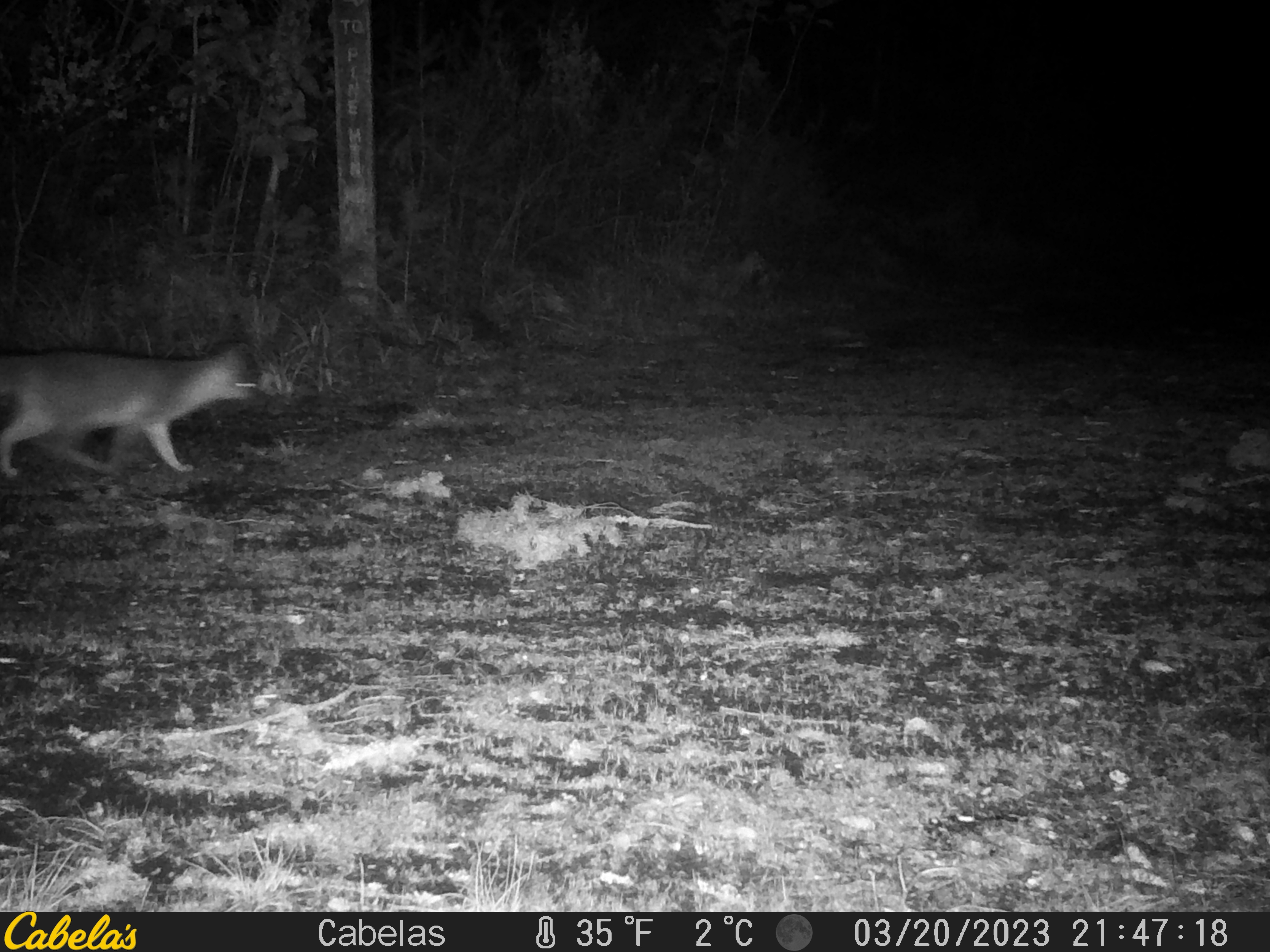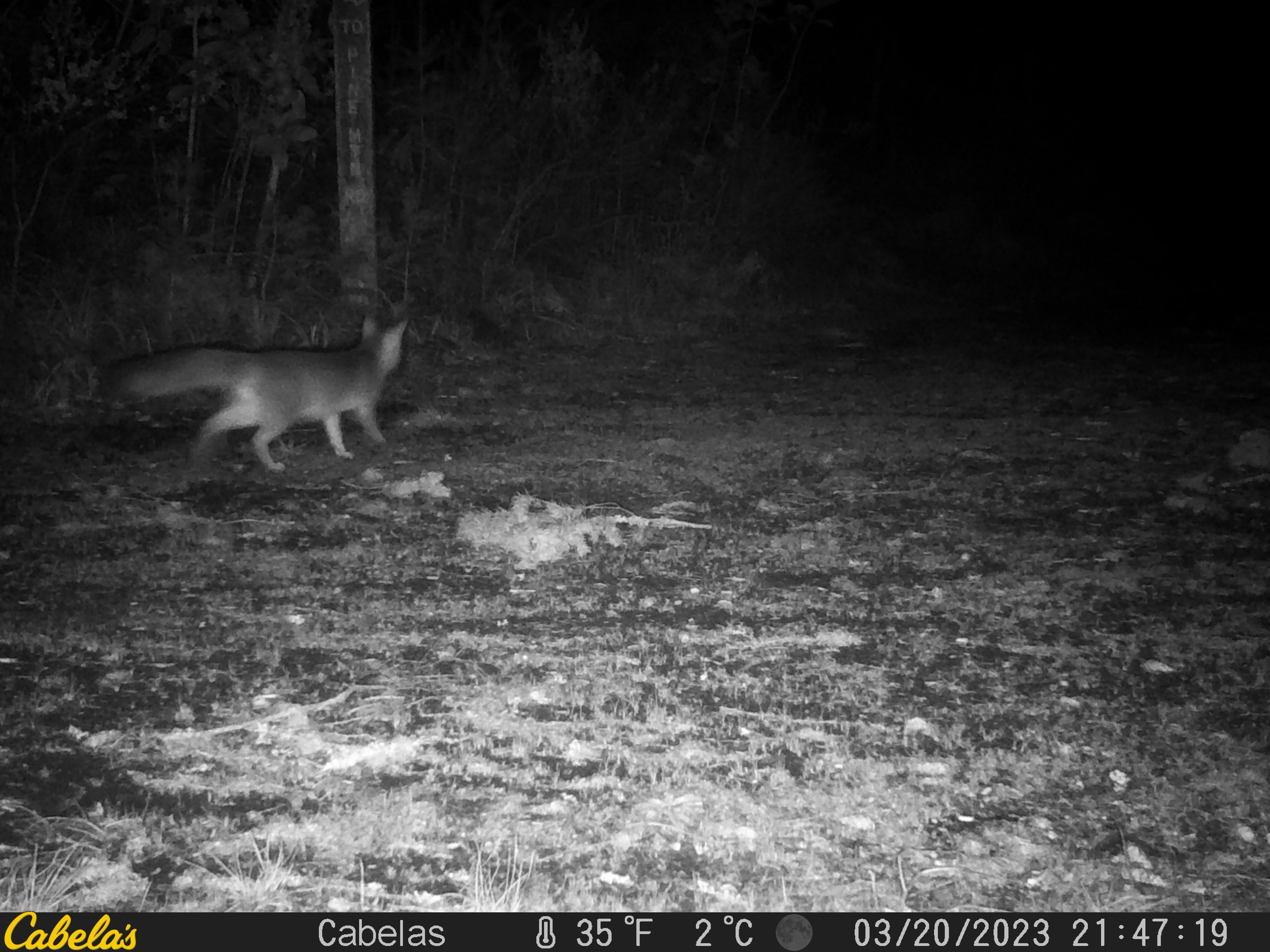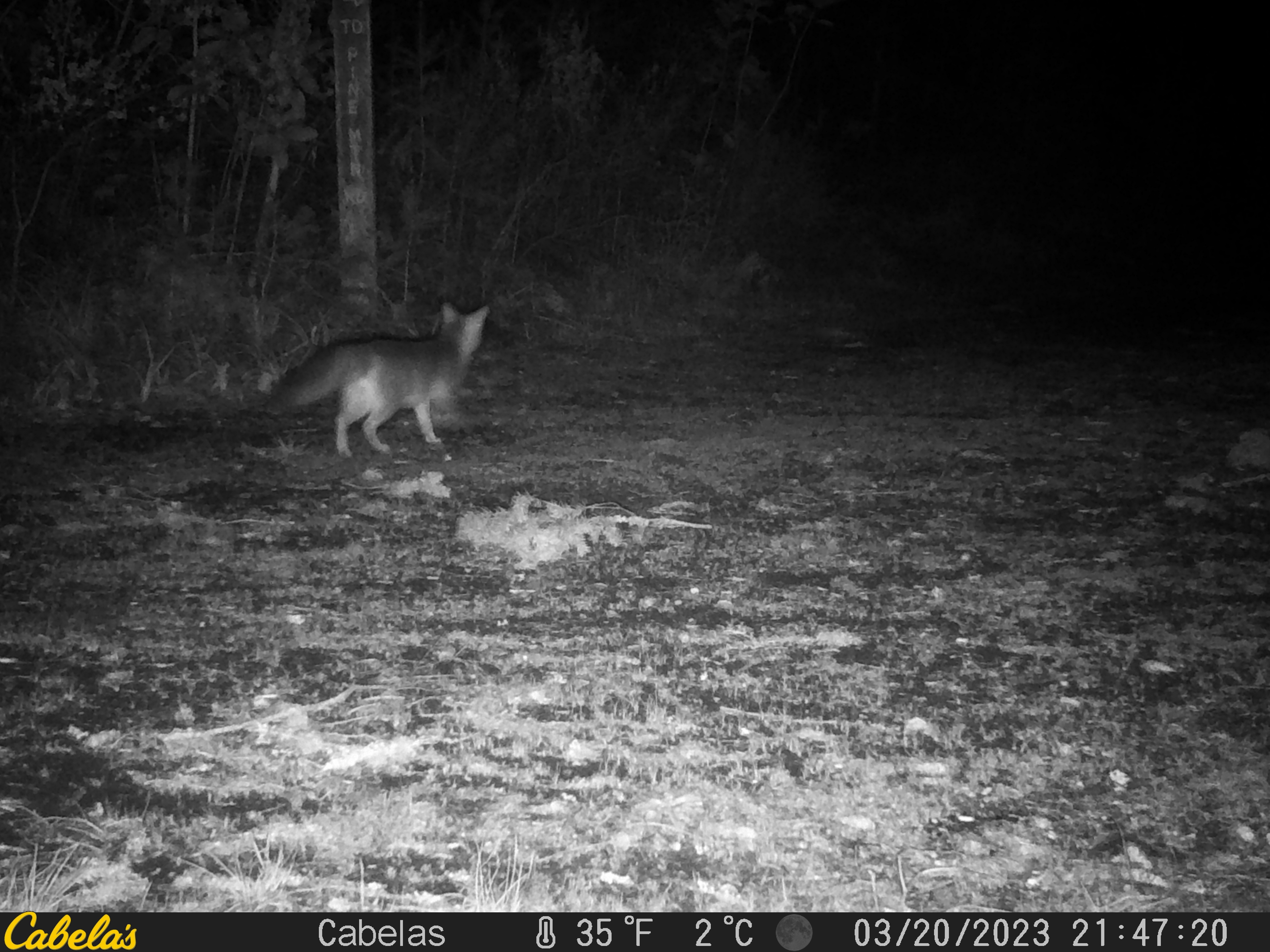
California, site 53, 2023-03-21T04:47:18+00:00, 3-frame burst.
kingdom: Animalia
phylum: Chordata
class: Mammalia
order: Carnivora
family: Canidae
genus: Urocyon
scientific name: Urocyon cinereoargenteus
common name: gray fox